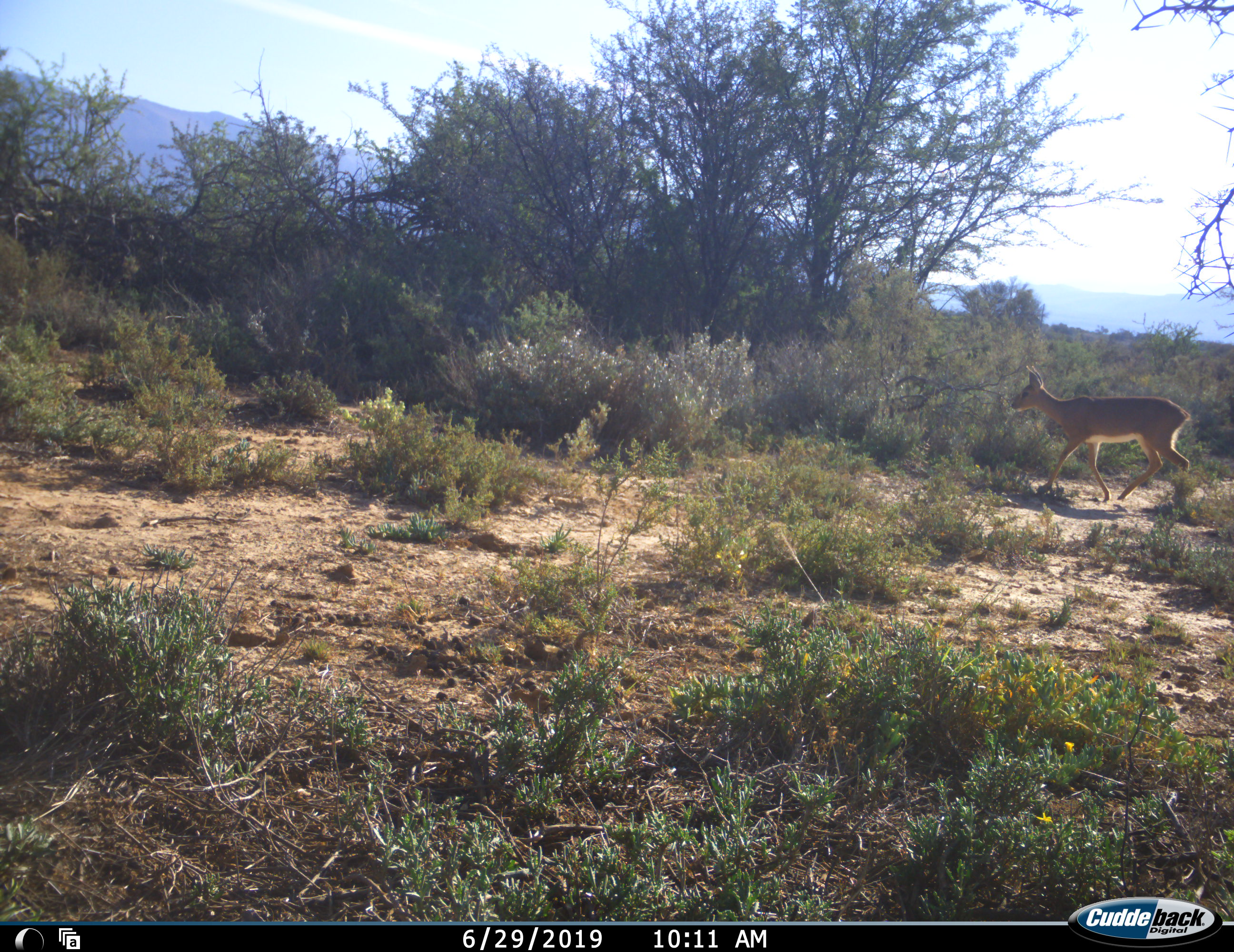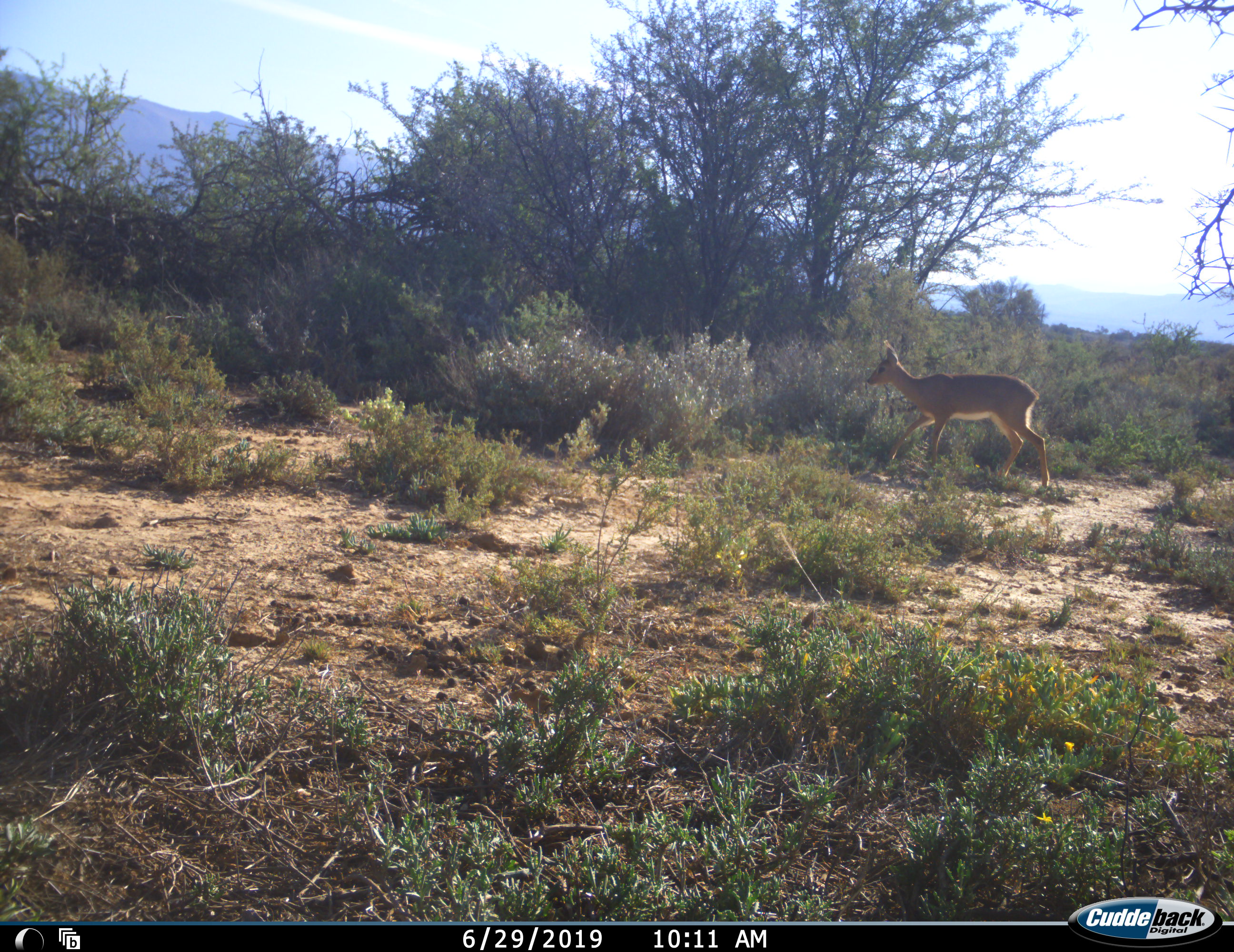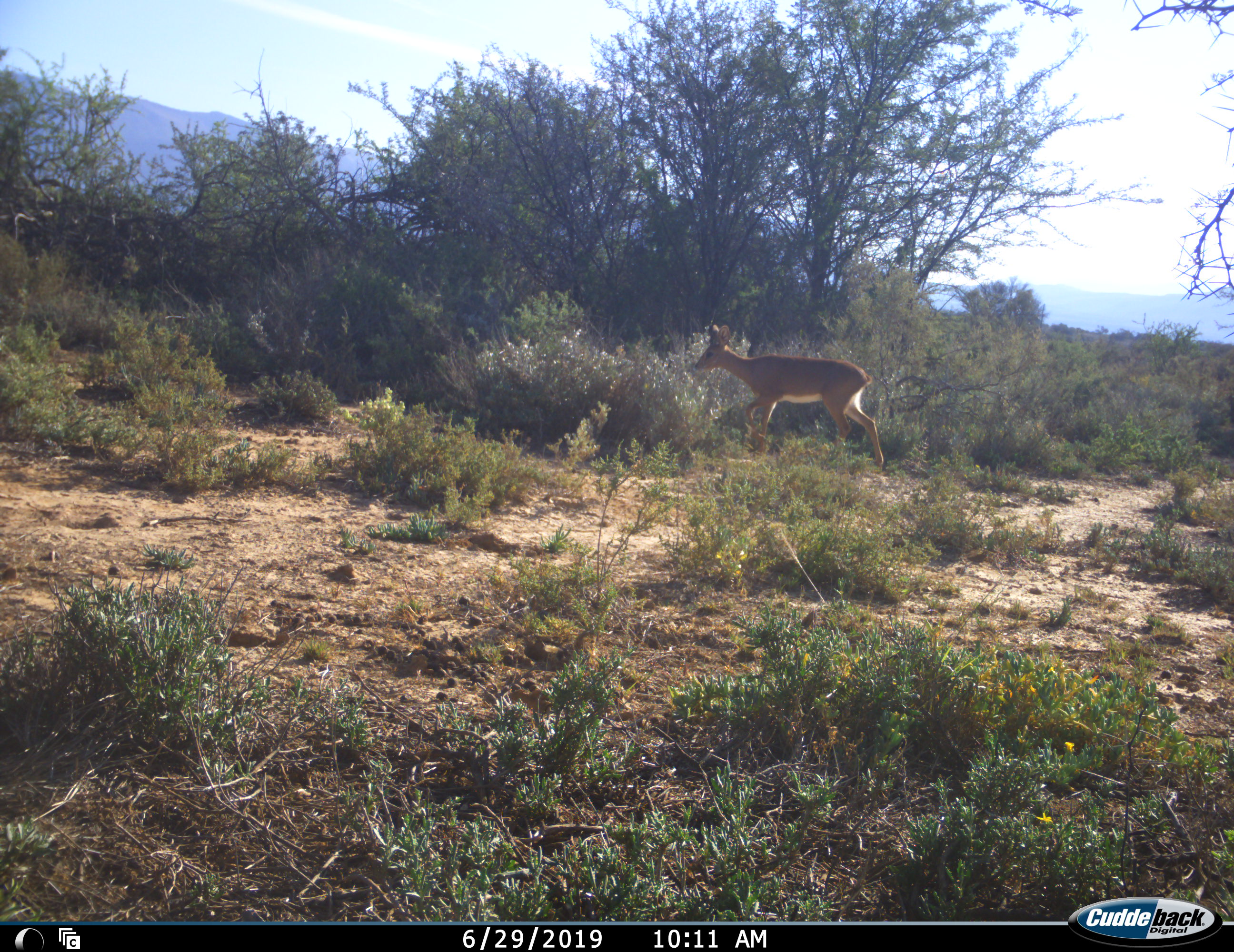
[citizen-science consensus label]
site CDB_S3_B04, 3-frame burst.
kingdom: Animalia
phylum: Chordata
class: Mammalia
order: Artiodactyla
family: Bovidae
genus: Raphicerus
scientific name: Raphicerus campestris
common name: steenbok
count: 1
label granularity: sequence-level